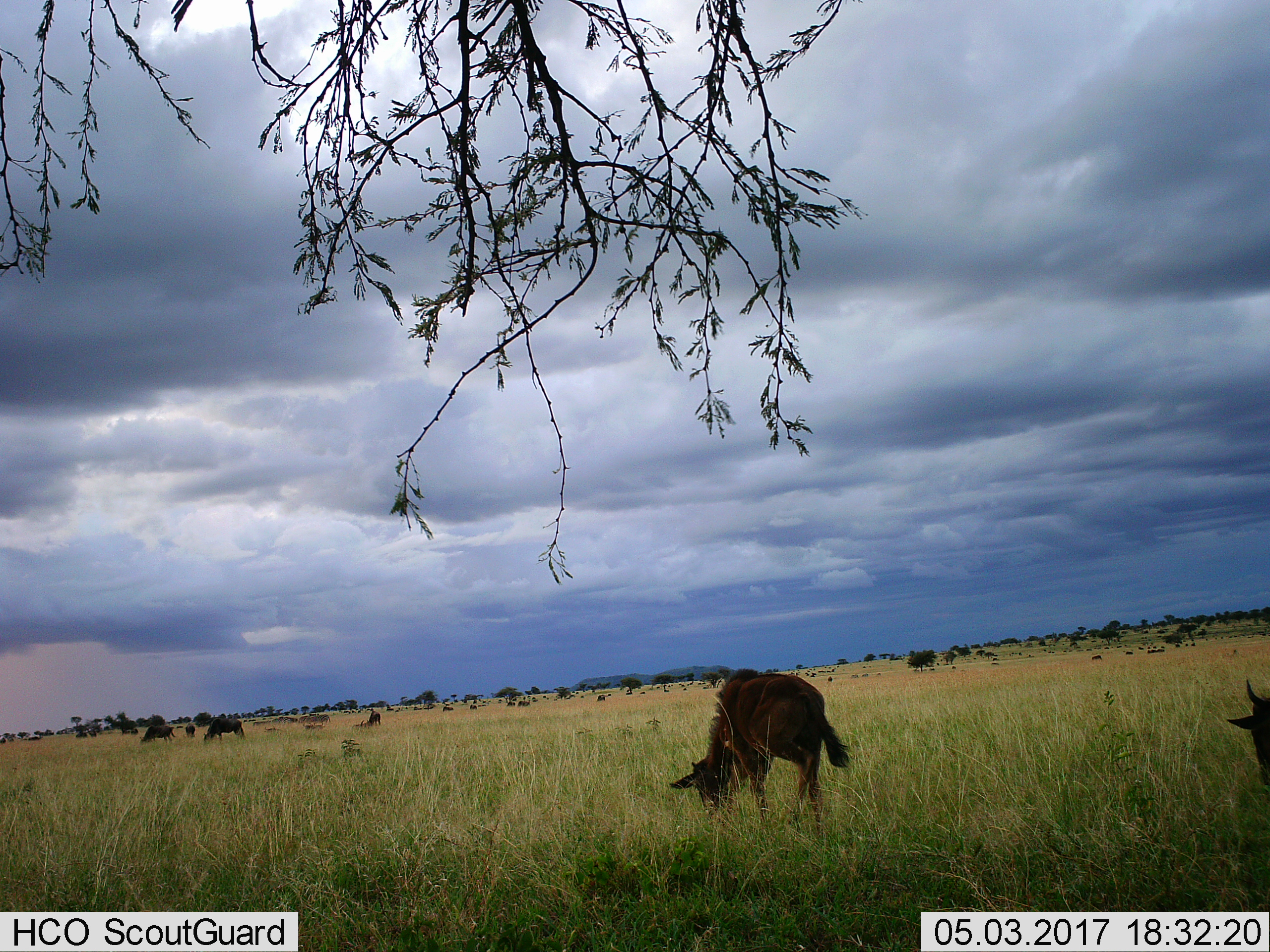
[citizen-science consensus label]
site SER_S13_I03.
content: unidentified animal